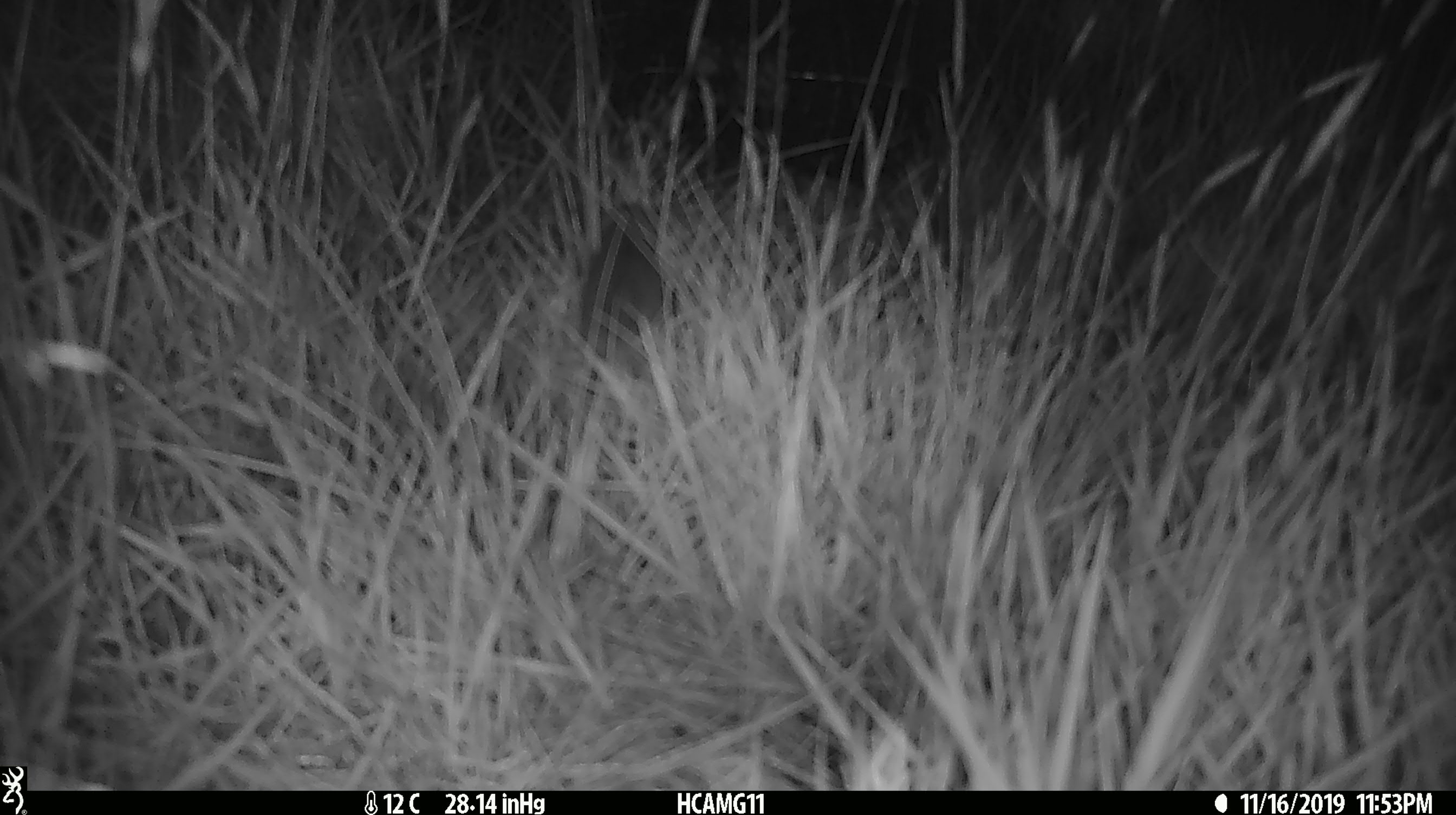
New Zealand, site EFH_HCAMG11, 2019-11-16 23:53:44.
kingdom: Animalia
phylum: Chordata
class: Mammalia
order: Rodentia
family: Muridae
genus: Mus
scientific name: Mus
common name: mouse